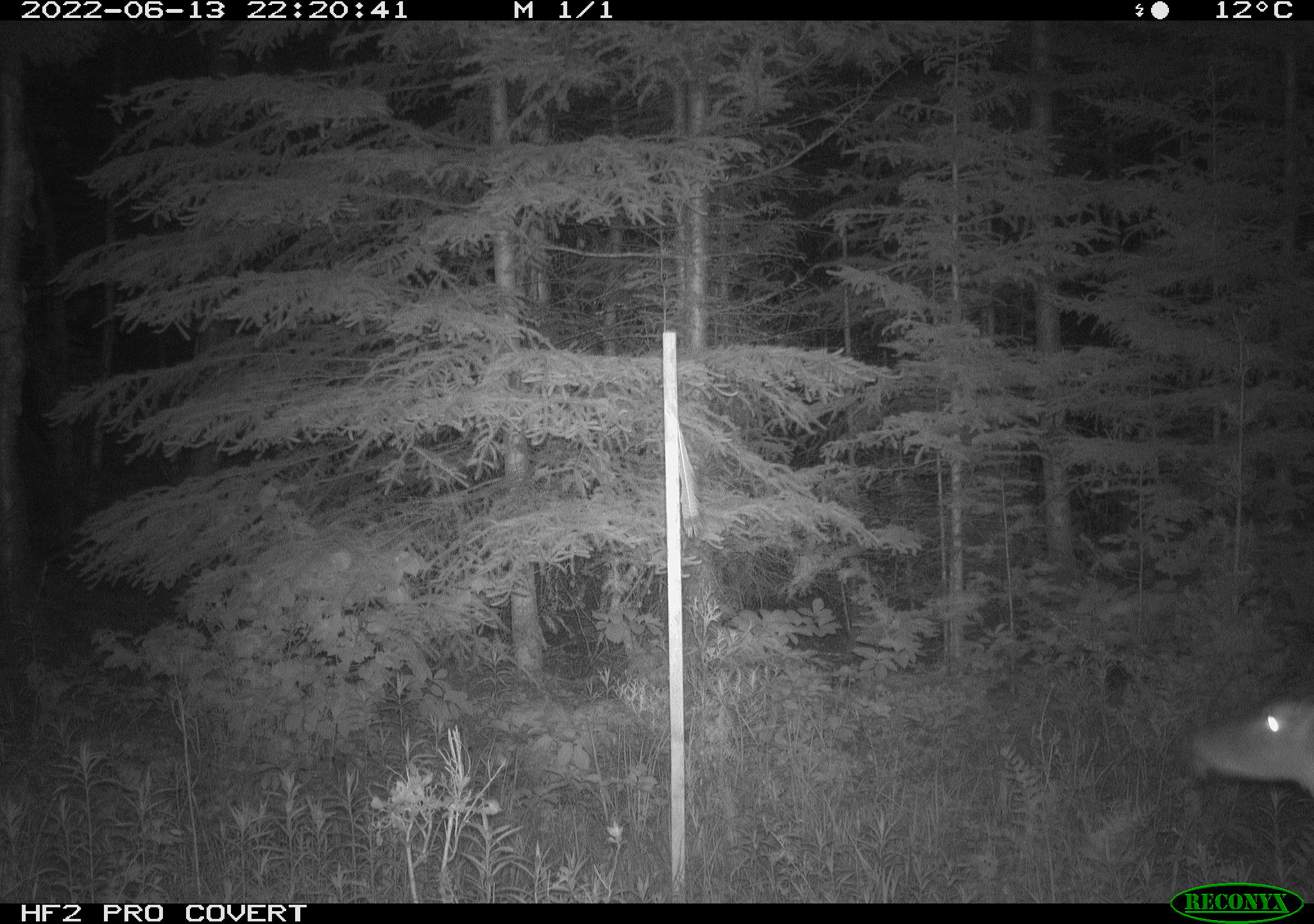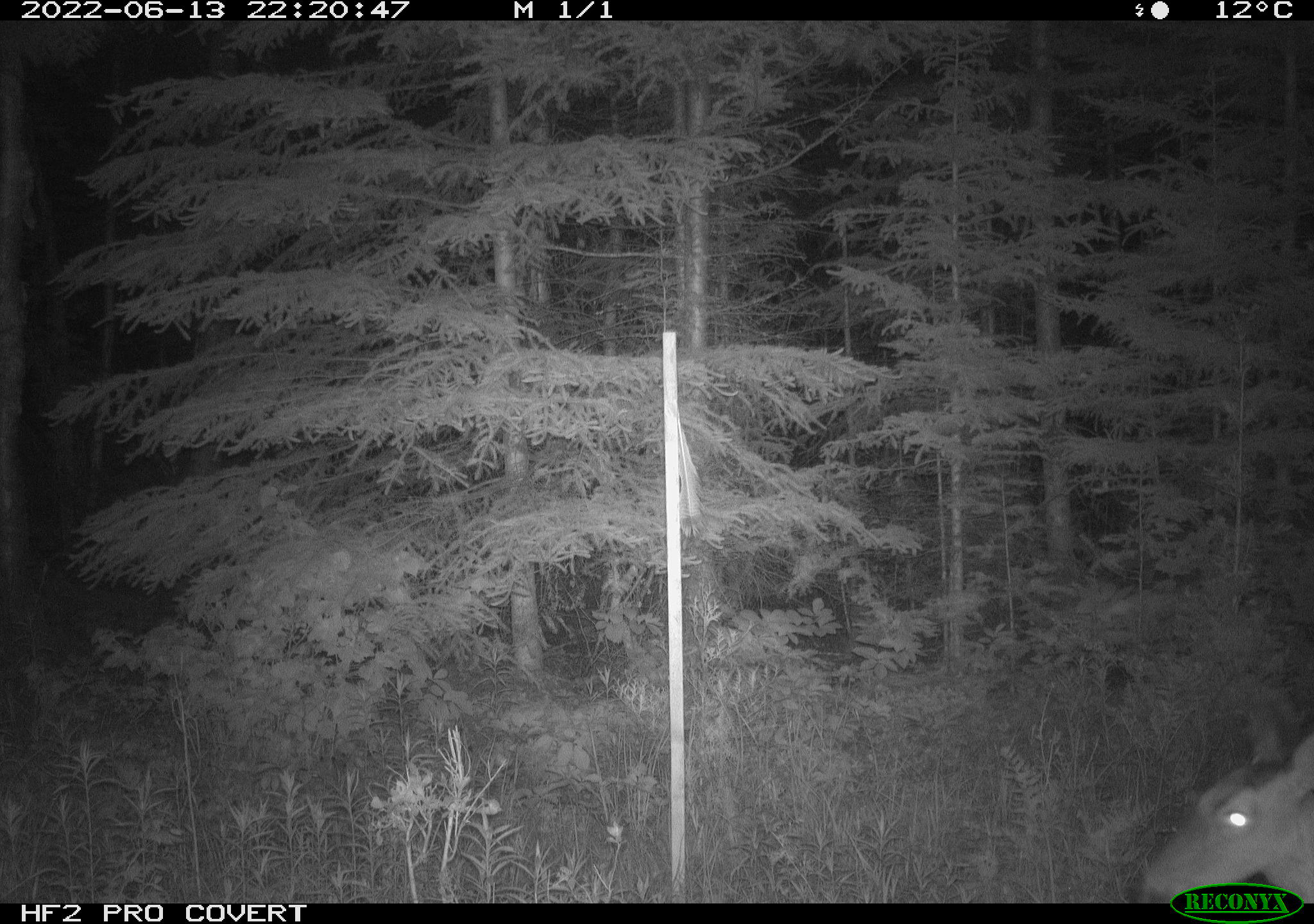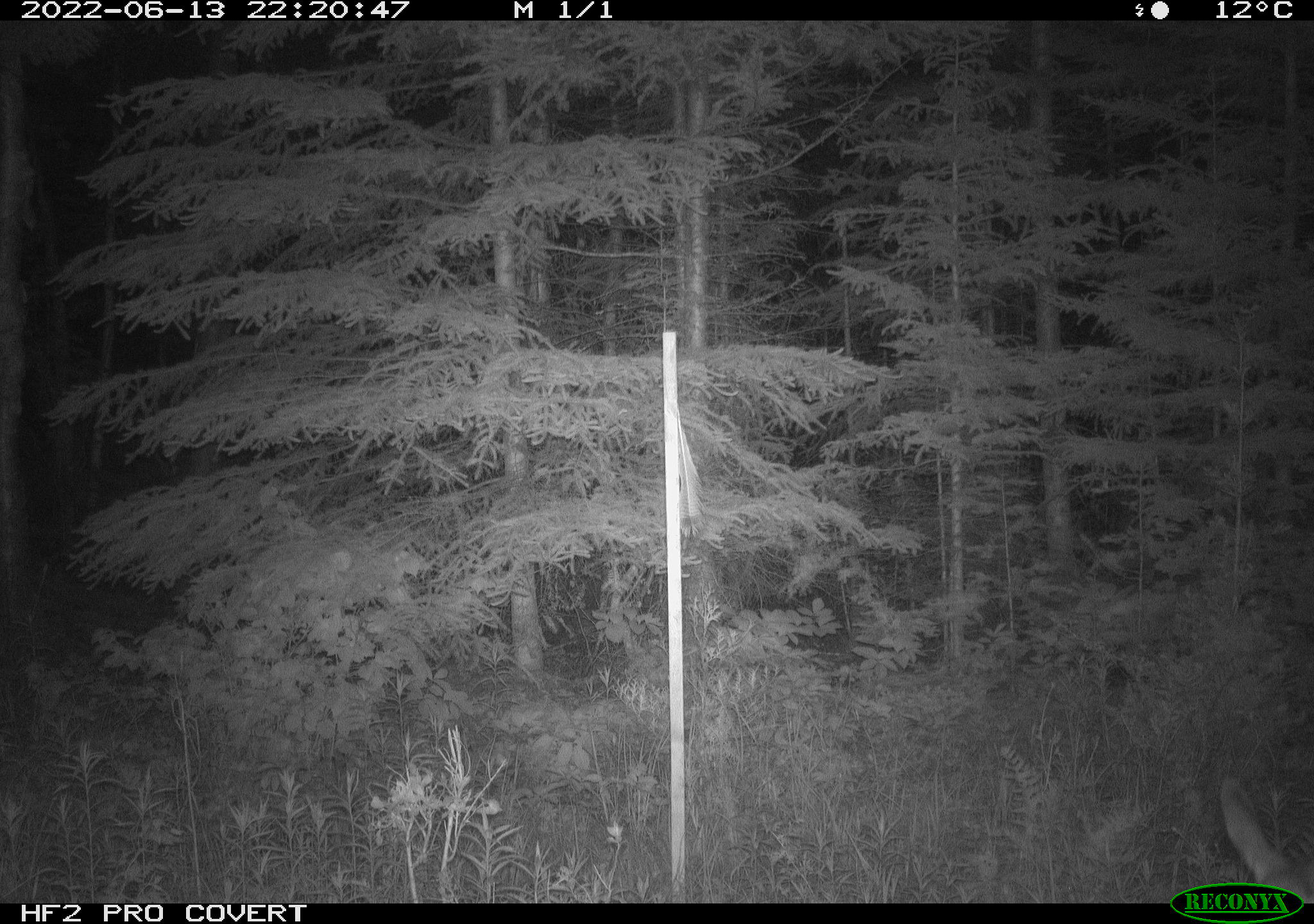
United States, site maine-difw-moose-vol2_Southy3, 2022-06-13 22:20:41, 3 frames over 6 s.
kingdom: Animalia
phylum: Chordata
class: Mammalia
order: Artiodactyla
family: Cervidae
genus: Odocoileus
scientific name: Odocoileus virginianus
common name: white-tailed deer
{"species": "white-tailed deer (Odocoileus virginianus)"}